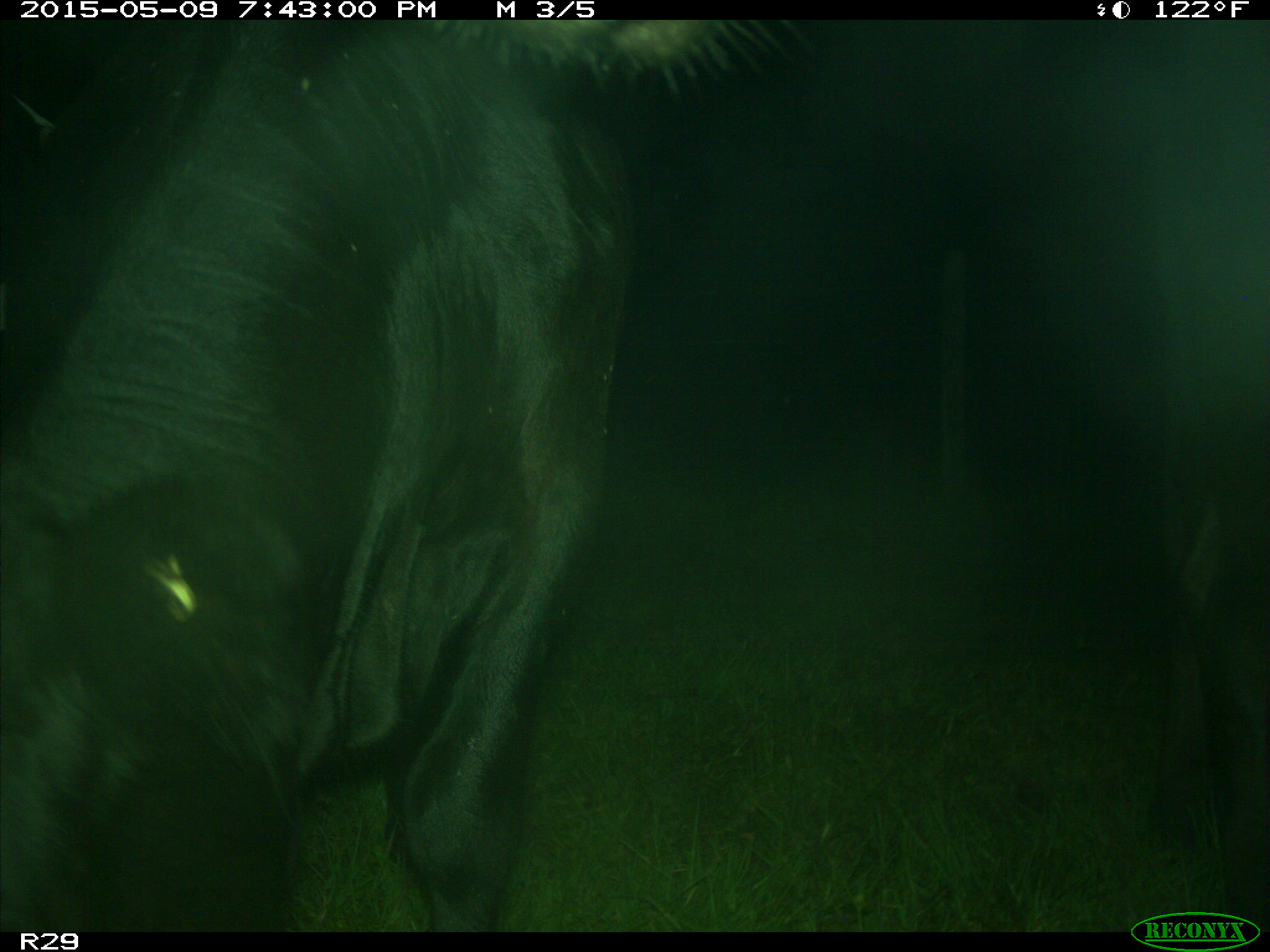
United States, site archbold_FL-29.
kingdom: Animalia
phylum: Chordata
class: Mammalia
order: Artiodactyla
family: Bovidae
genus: Bos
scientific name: Bos taurus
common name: domestic cow